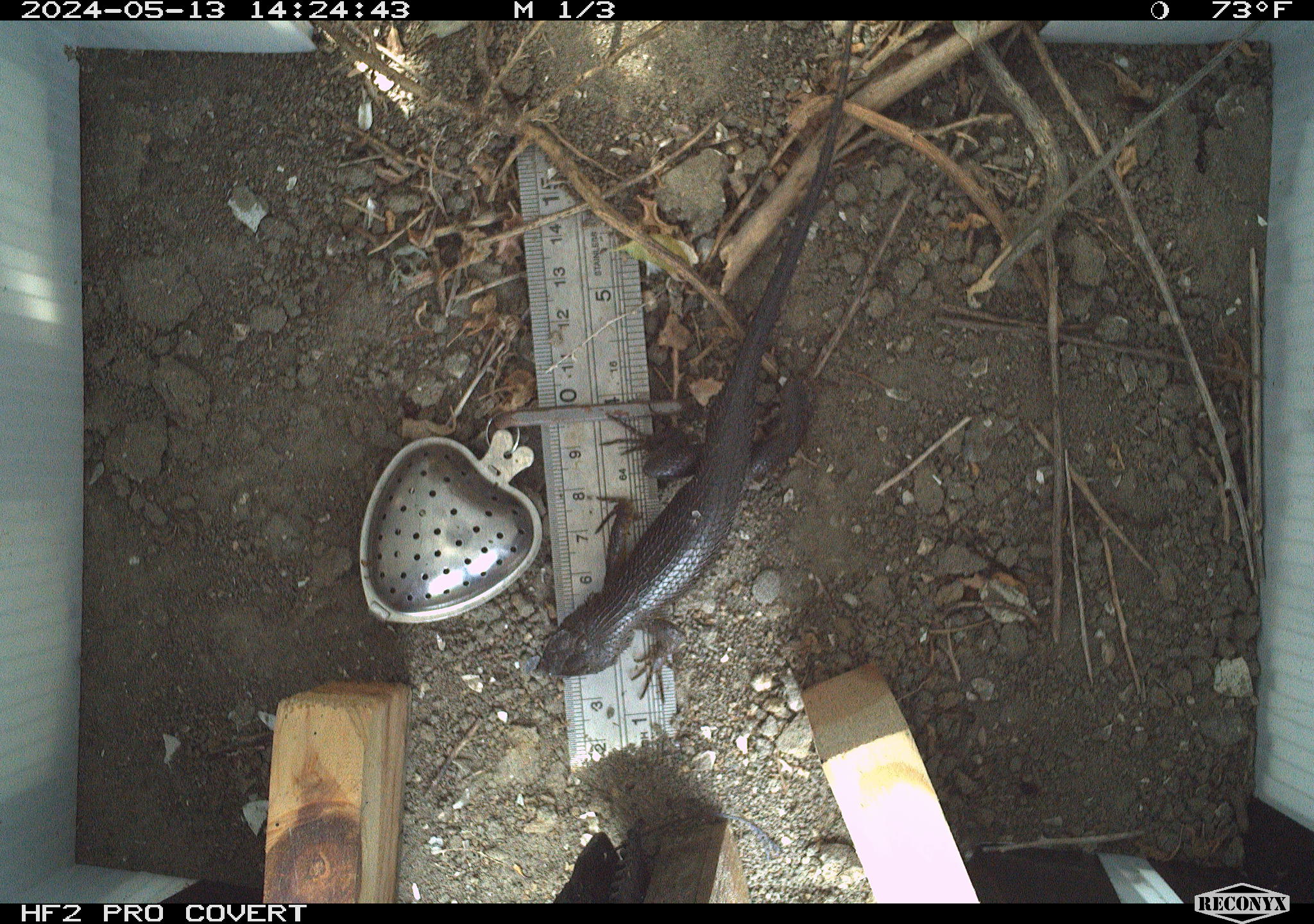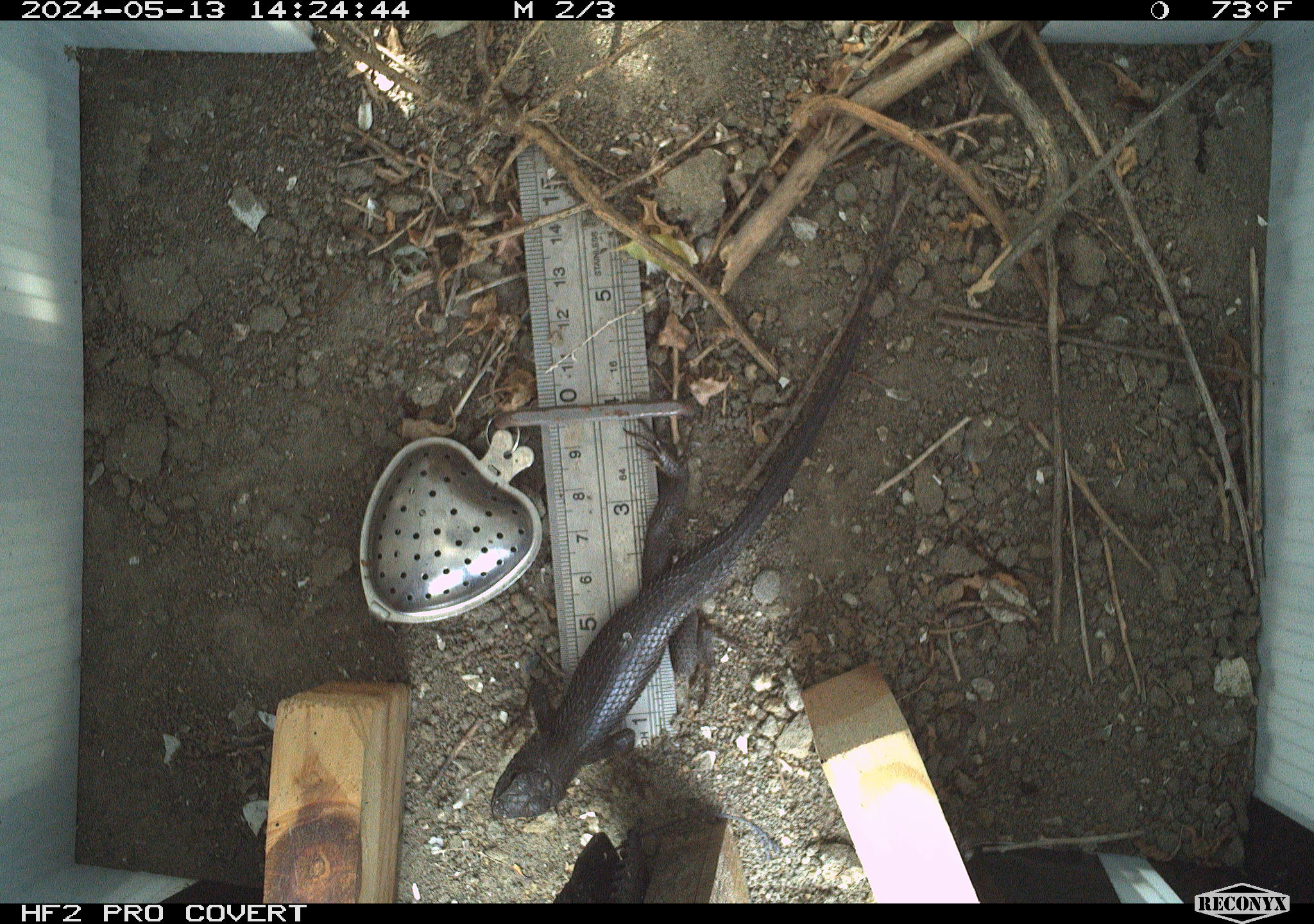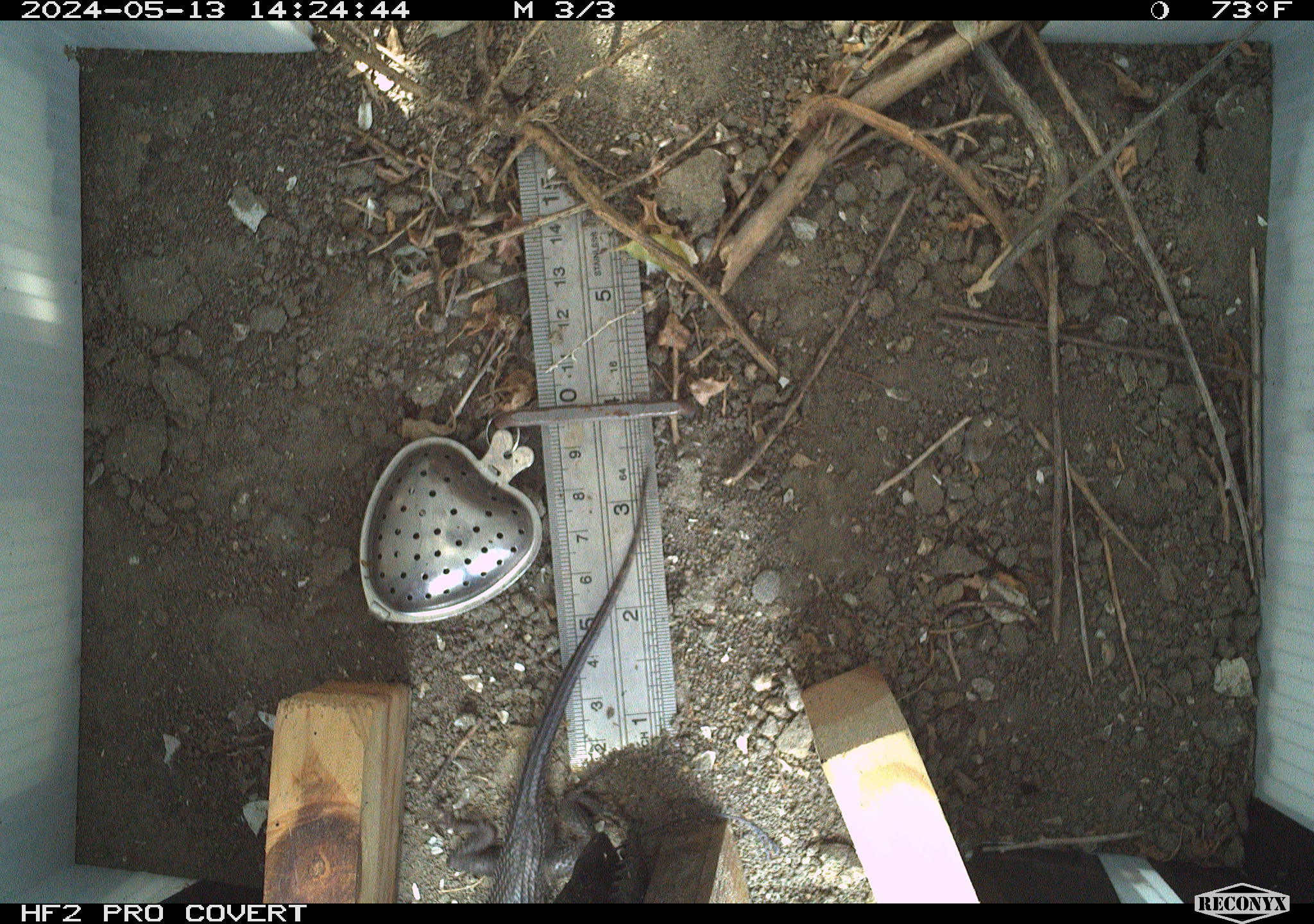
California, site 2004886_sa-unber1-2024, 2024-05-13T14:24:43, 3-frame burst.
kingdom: Animalia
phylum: Chordata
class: Reptilia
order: Squamata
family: Phrynosomatidae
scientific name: Phrynosomatidae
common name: phrynosomatid lizards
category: phrynosomatidae family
Phrynosomatidae family (phrynosomatid lizards) (Phrynosomatidae).